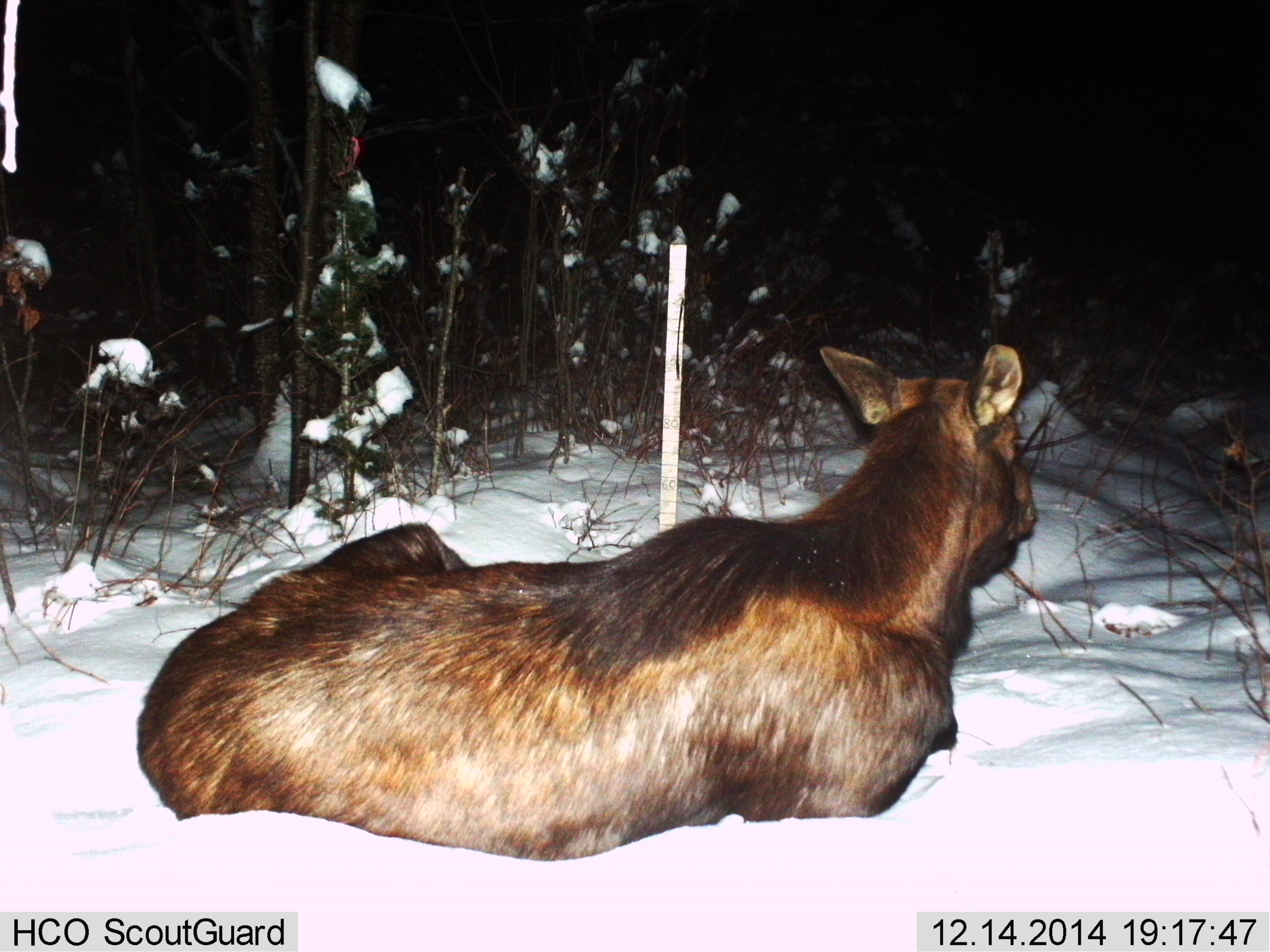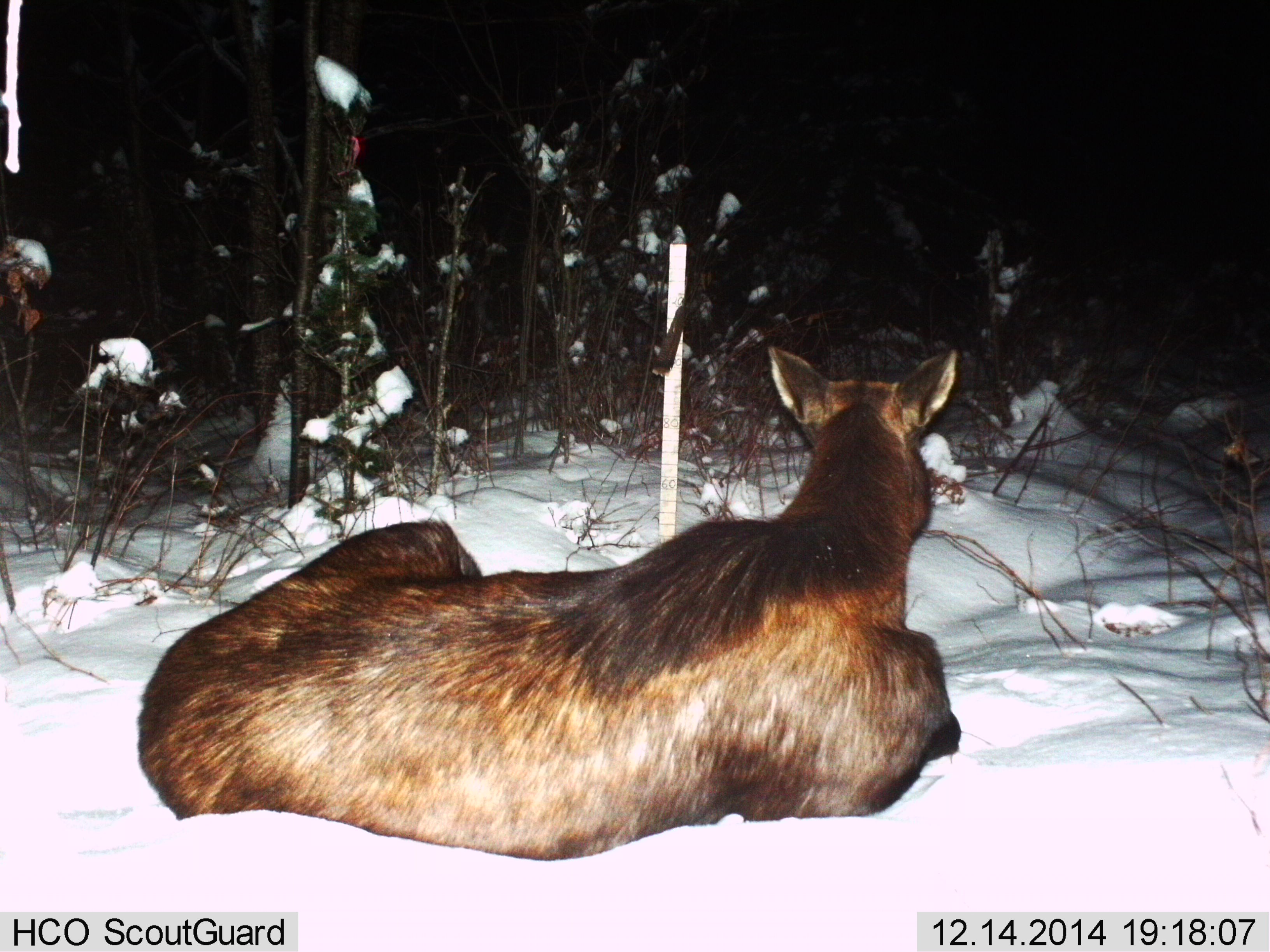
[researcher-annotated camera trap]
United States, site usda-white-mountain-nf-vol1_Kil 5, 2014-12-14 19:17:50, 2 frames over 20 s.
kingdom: Animalia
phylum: Chordata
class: Mammalia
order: Artiodactyla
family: Cervidae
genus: Alces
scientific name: Alces alces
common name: moose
Moose (Alces alces).